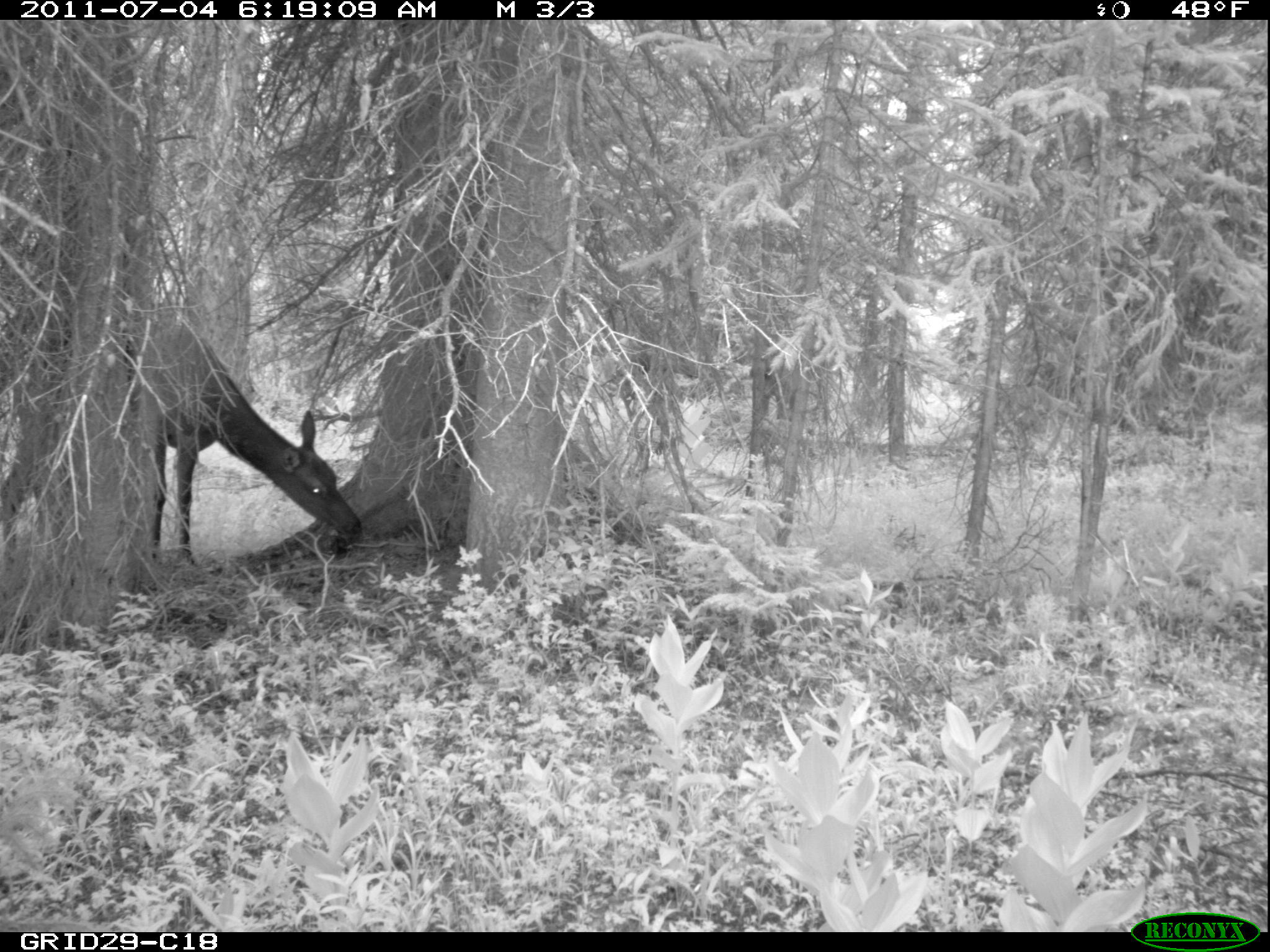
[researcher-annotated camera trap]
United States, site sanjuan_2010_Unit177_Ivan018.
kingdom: Animalia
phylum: Chordata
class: Mammalia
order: Artiodactyla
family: Cervidae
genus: Cervus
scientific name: Cervus elaphus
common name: red deer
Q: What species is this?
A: Cervus elaphus (red deer).